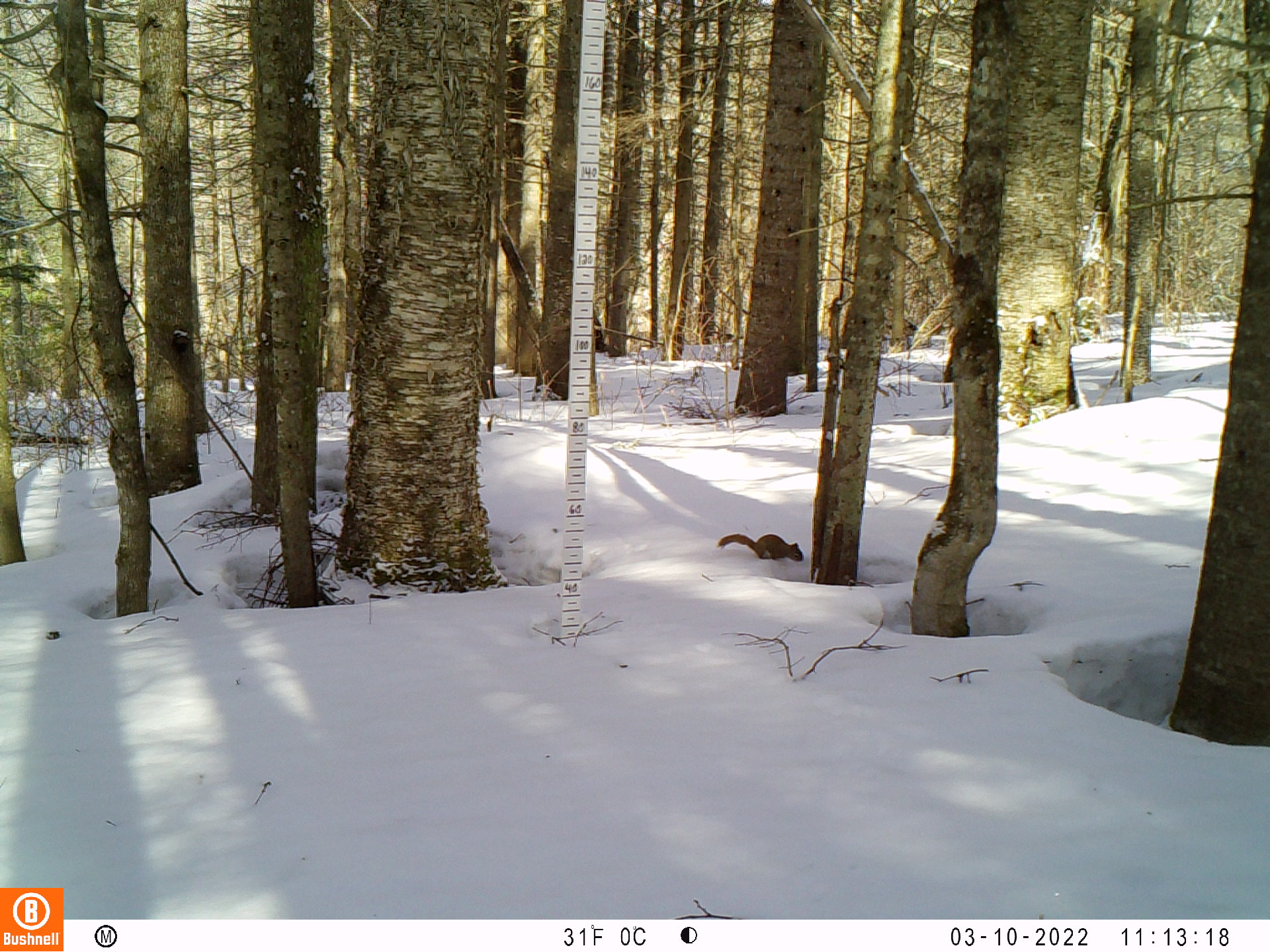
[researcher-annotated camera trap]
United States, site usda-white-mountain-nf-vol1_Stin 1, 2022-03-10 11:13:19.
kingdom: Animalia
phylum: Chordata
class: Mammalia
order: Rodentia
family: Sciuridae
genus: Tamiasciurus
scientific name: Tamiasciurus hudsonicus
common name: red squirrel